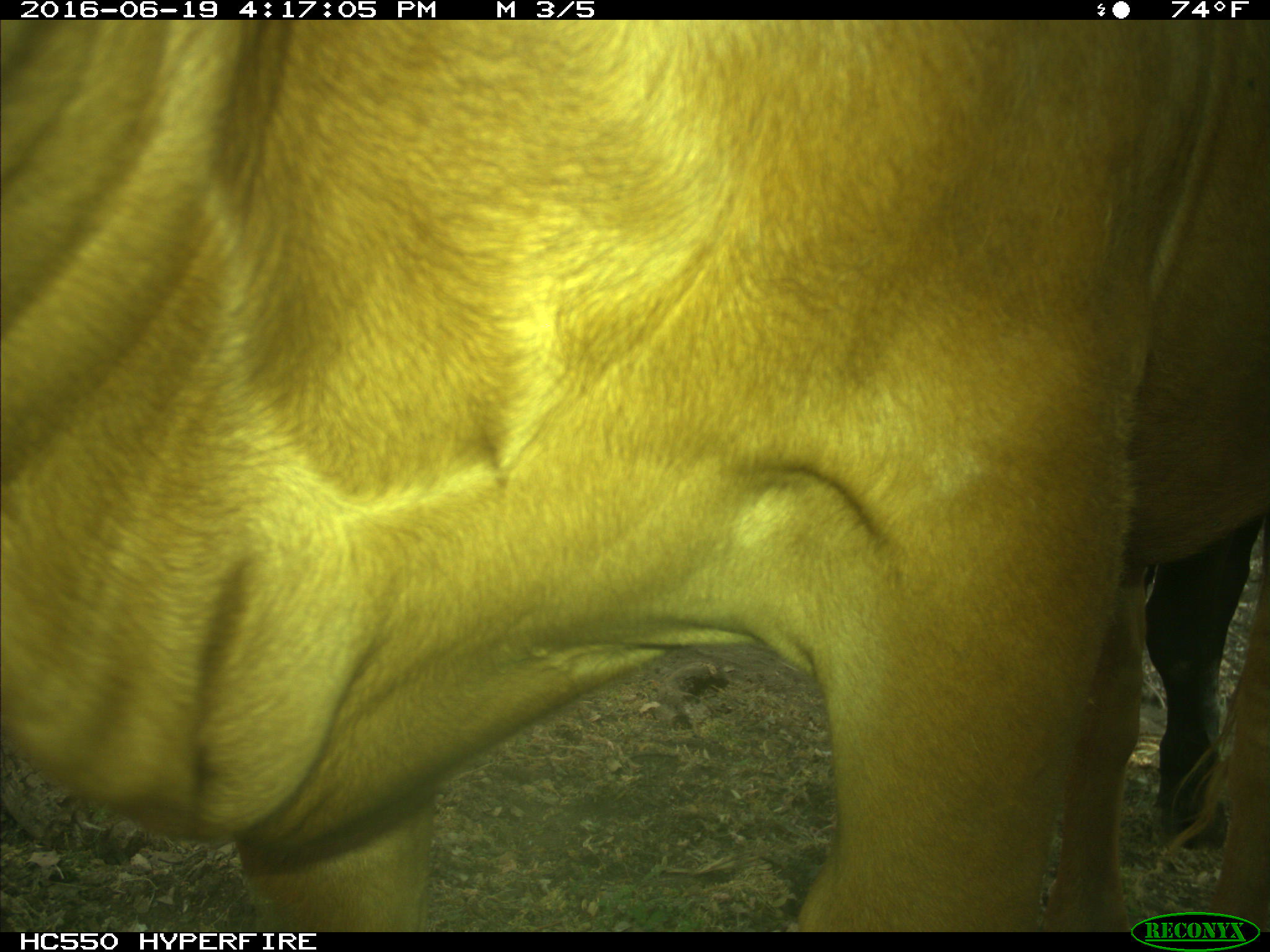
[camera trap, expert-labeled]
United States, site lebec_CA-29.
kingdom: Animalia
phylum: Chordata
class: Mammalia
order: Artiodactyla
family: Bovidae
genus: Bos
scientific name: Bos taurus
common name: domestic cow